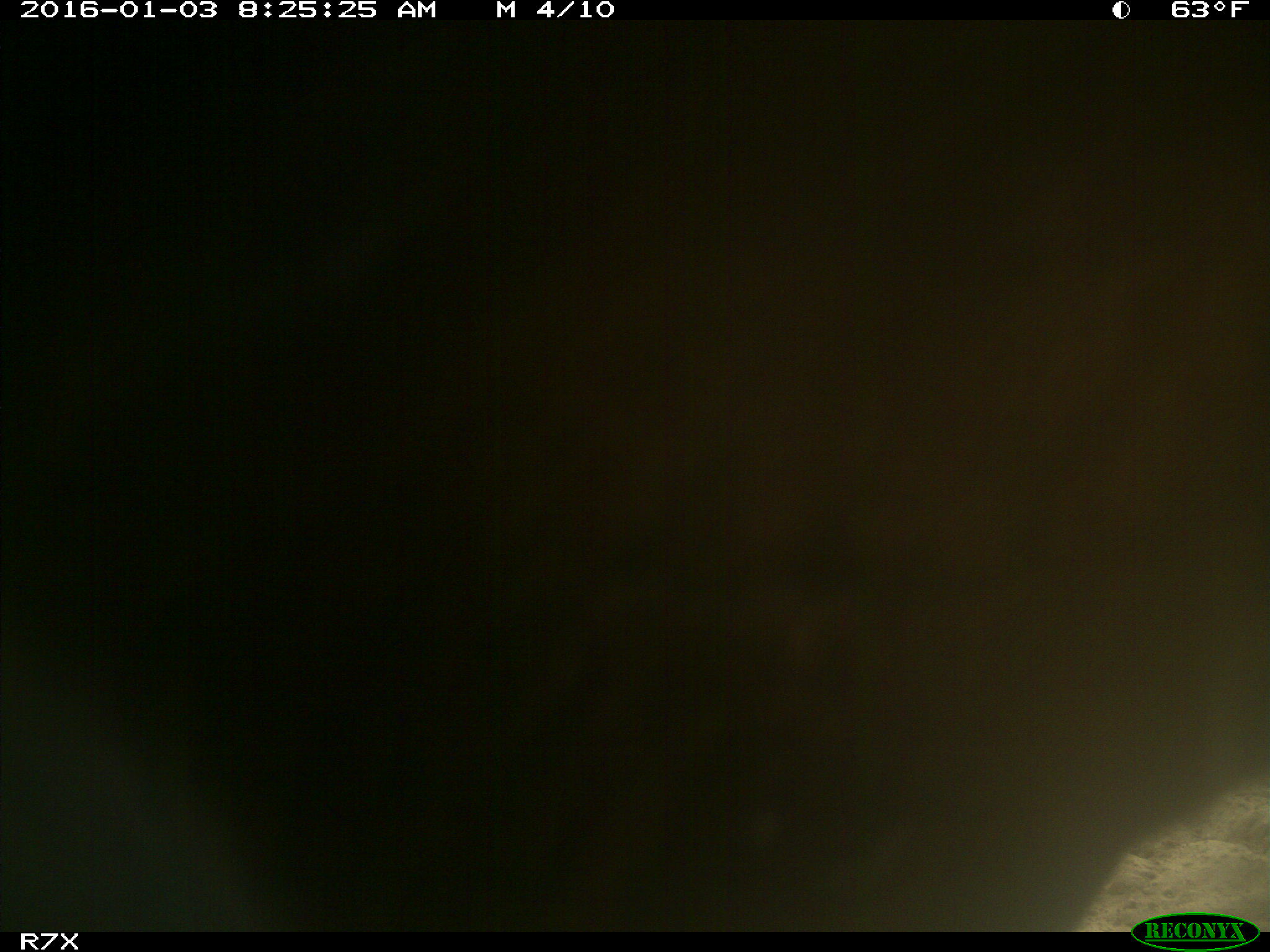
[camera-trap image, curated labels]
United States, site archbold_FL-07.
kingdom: Animalia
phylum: Chordata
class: Mammalia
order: Artiodactyla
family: Bovidae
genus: Bos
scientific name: Bos taurus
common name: domestic cow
Bos taurus (domestic cow).